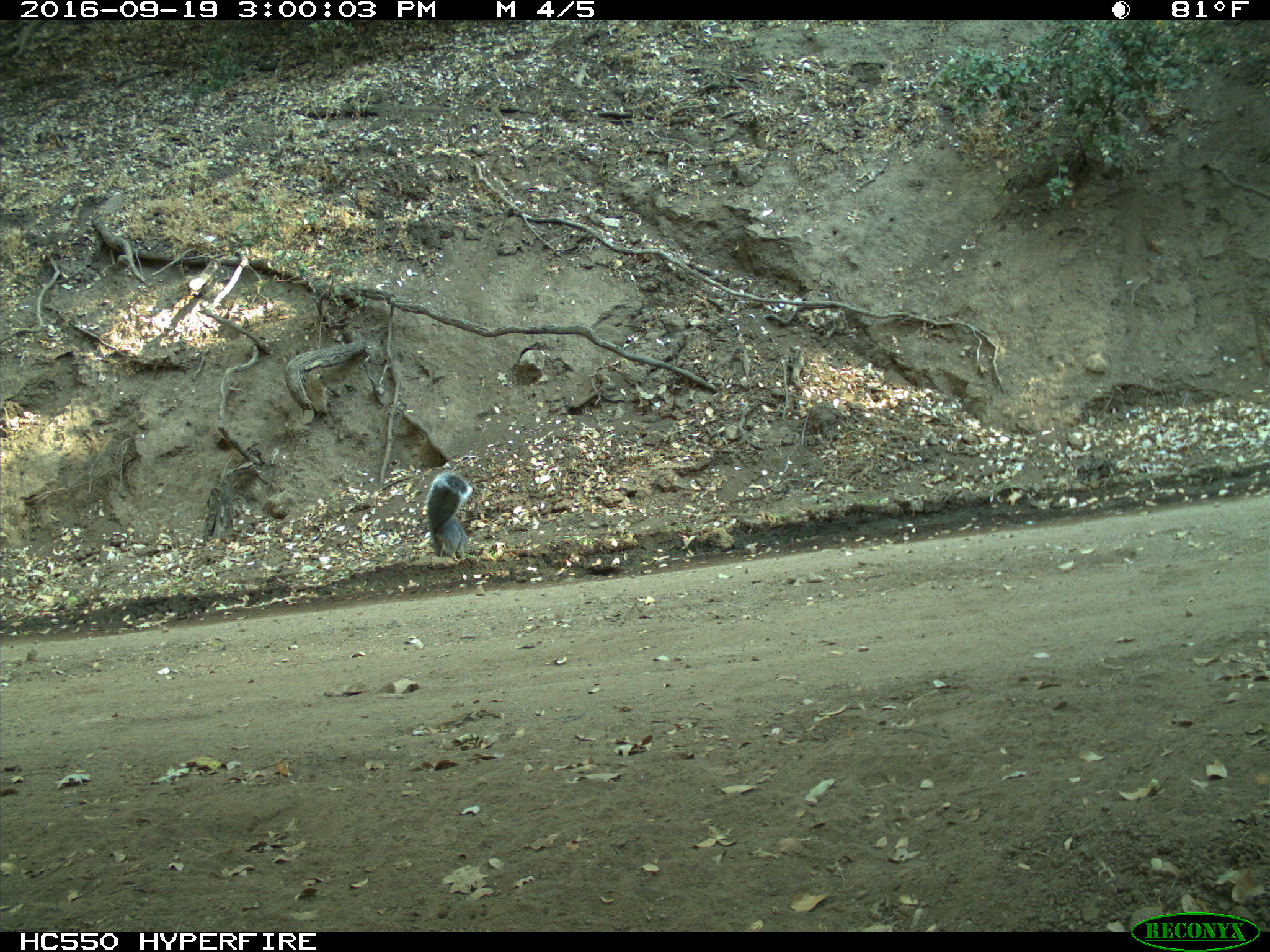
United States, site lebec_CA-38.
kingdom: Animalia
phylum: Chordata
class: Mammalia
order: Rodentia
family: Sciuridae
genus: Sciurus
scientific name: Sciurus carolinensis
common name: eastern gray squirrel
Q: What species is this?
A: Sciurus carolinensis (eastern gray squirrel).